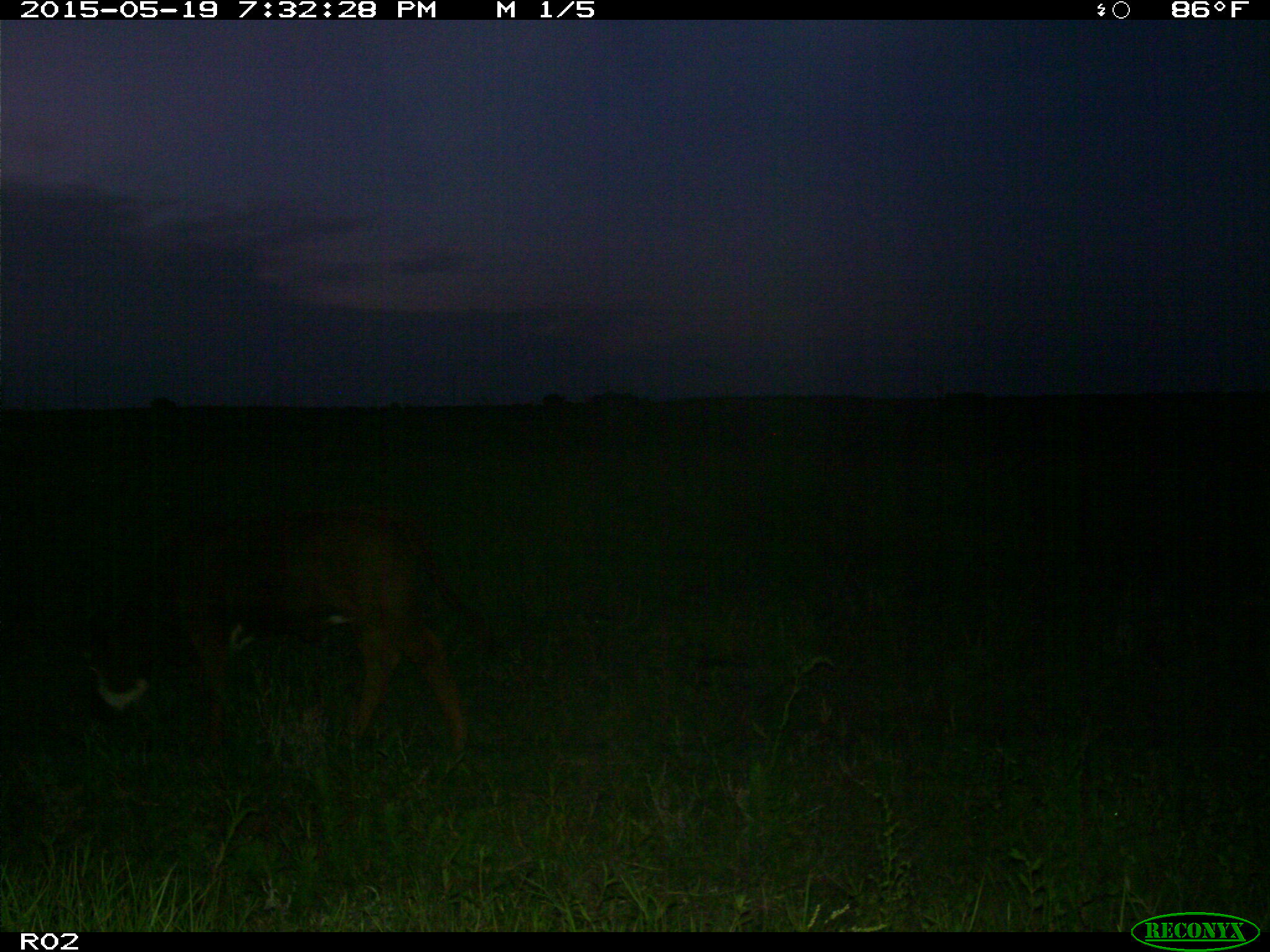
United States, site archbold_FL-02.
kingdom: Animalia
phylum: Chordata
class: Mammalia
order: Artiodactyla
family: Bovidae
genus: Bos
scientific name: Bos taurus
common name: domestic cow